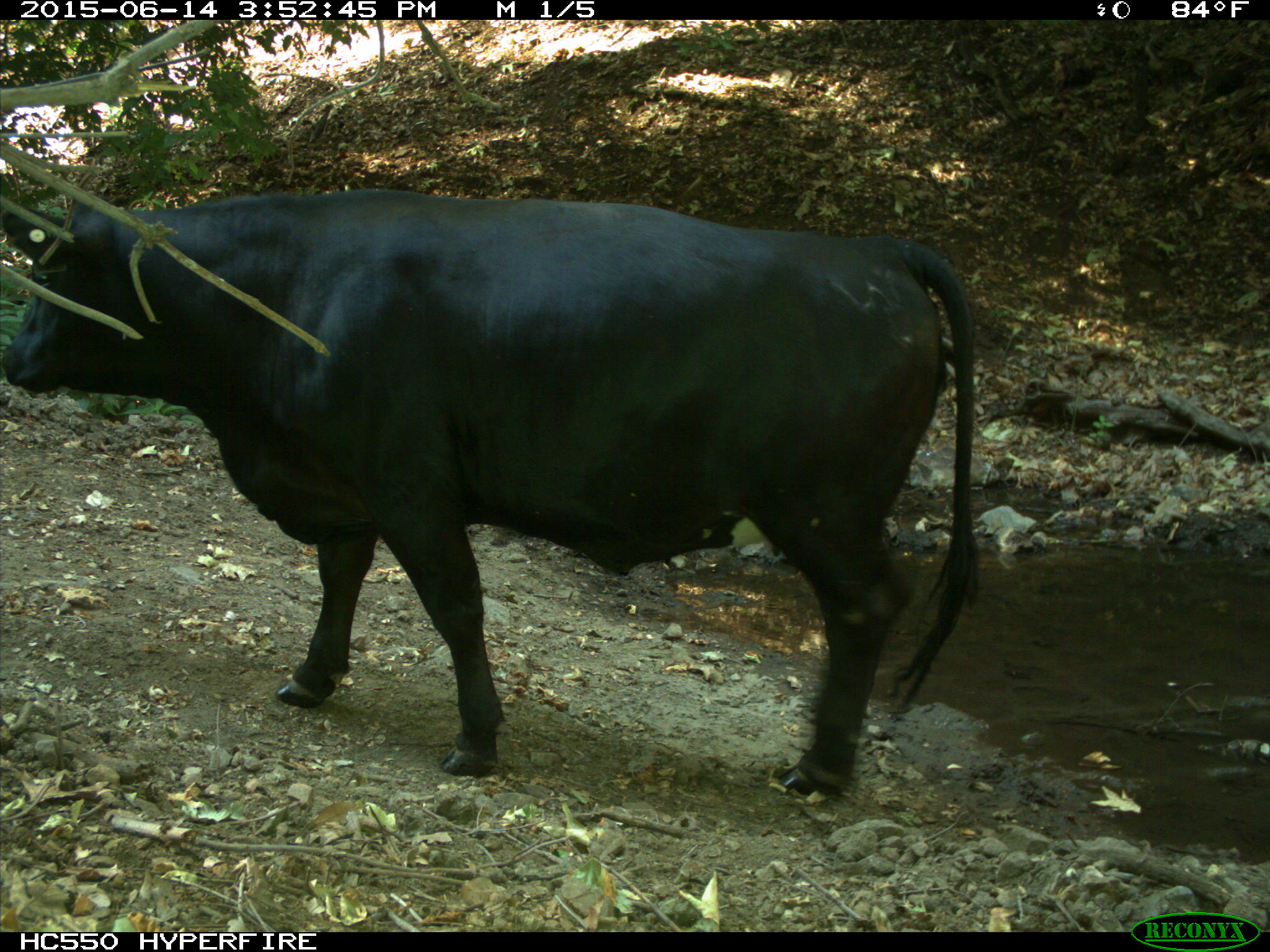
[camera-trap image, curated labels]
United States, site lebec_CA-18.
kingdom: Animalia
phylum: Chordata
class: Mammalia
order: Artiodactyla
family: Bovidae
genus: Bos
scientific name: Bos taurus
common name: domestic cow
Bos taurus (domestic cow).